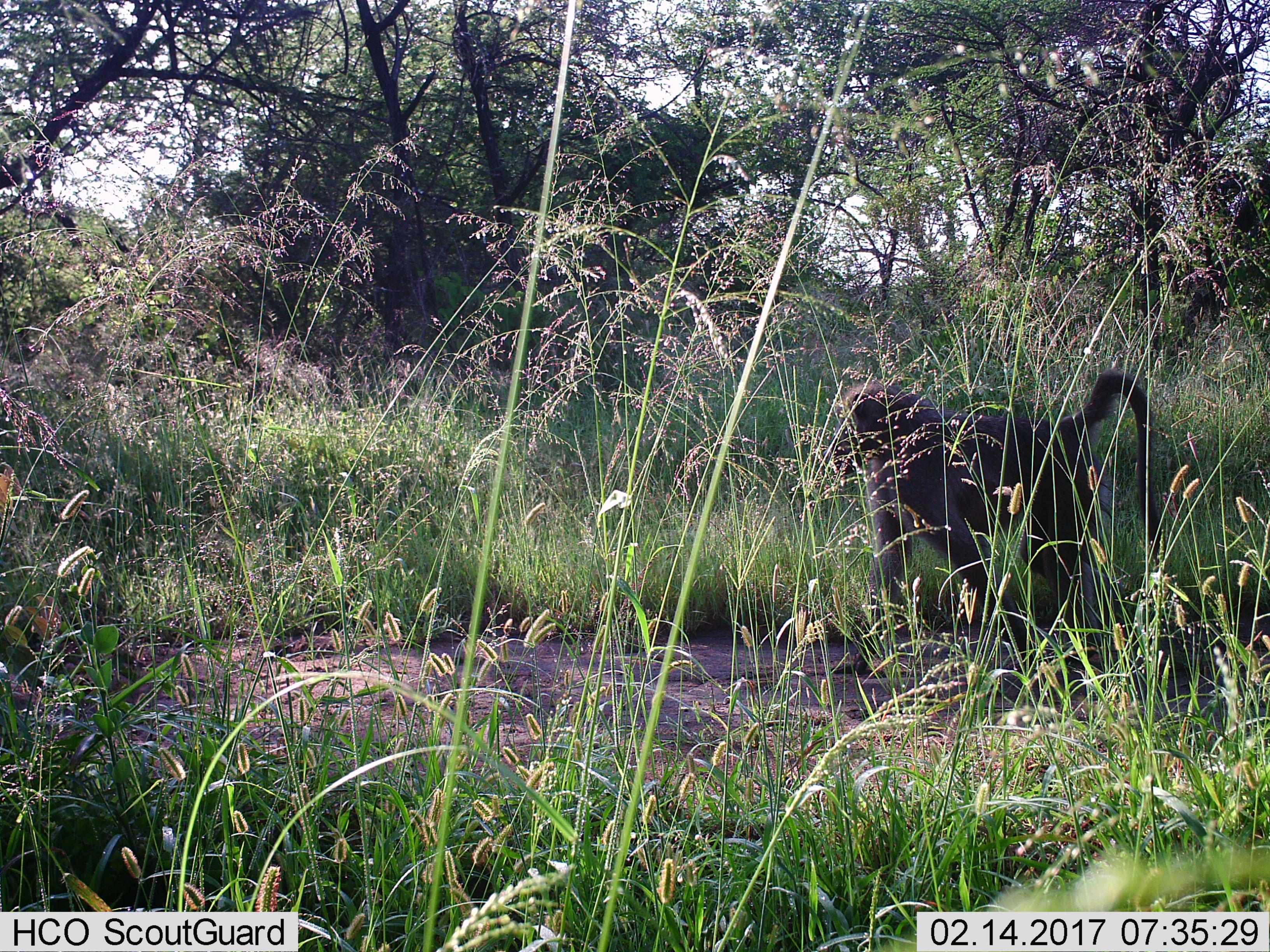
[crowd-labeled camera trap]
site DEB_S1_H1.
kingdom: Animalia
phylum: Chordata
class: Mammalia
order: Primates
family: Cercopithecidae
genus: Papio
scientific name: Papio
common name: baboon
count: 1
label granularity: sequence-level